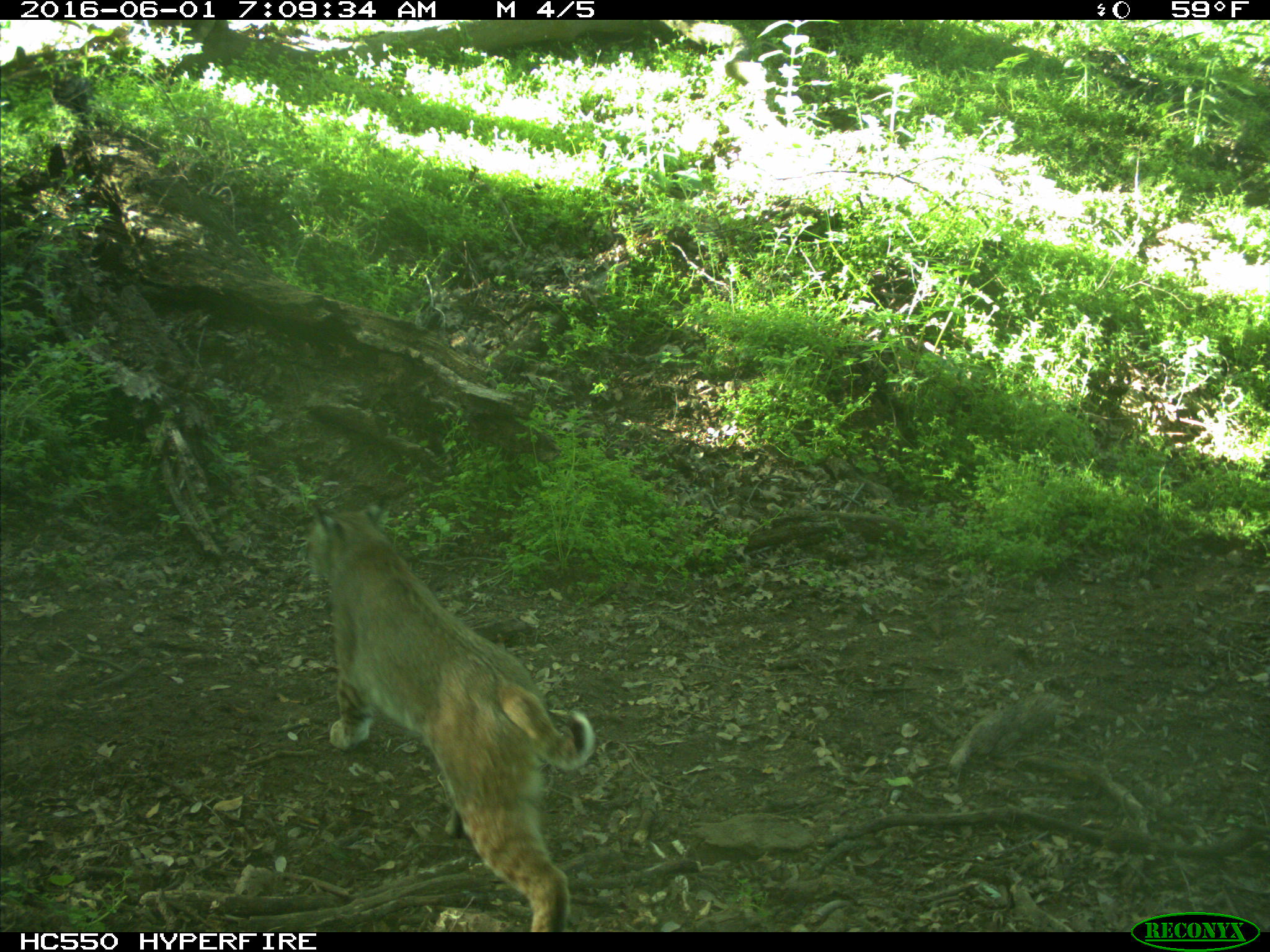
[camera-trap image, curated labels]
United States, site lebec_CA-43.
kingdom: Animalia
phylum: Chordata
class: Mammalia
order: Carnivora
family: Felidae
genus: Lynx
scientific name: Lynx rufus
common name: bobcat